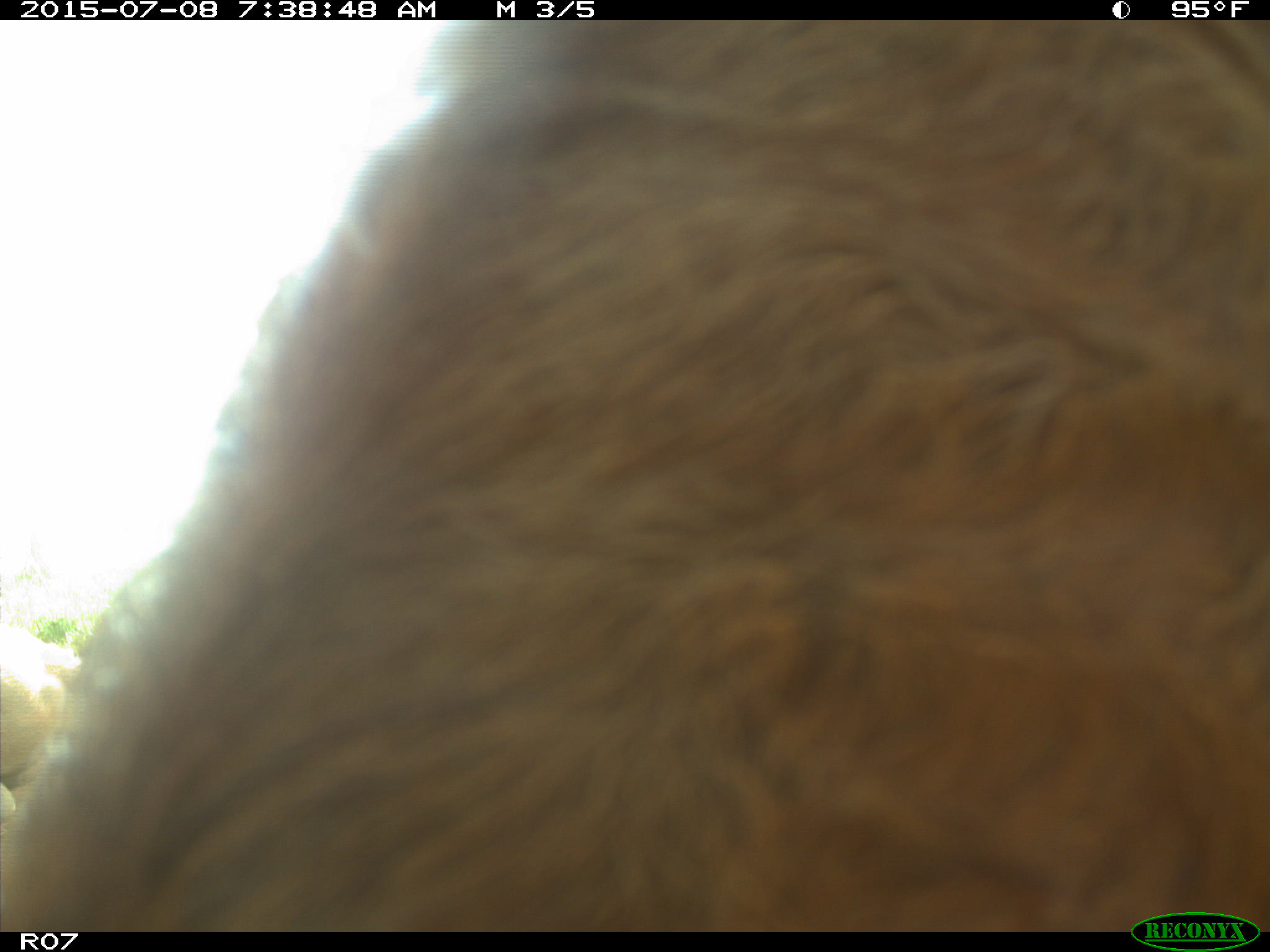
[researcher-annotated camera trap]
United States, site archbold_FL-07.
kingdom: Animalia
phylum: Chordata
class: Mammalia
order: Artiodactyla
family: Bovidae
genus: Bos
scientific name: Bos taurus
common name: domestic cow